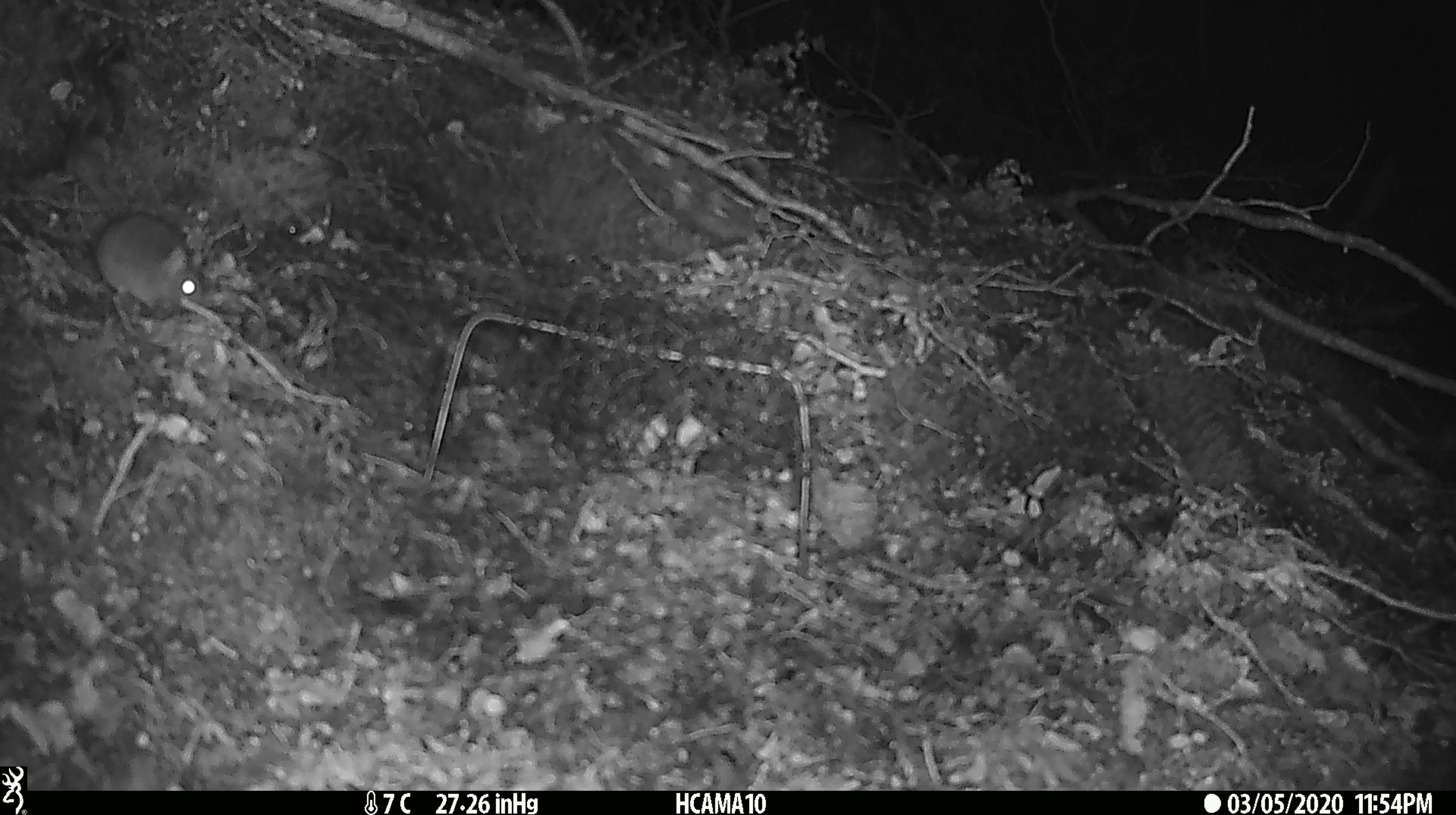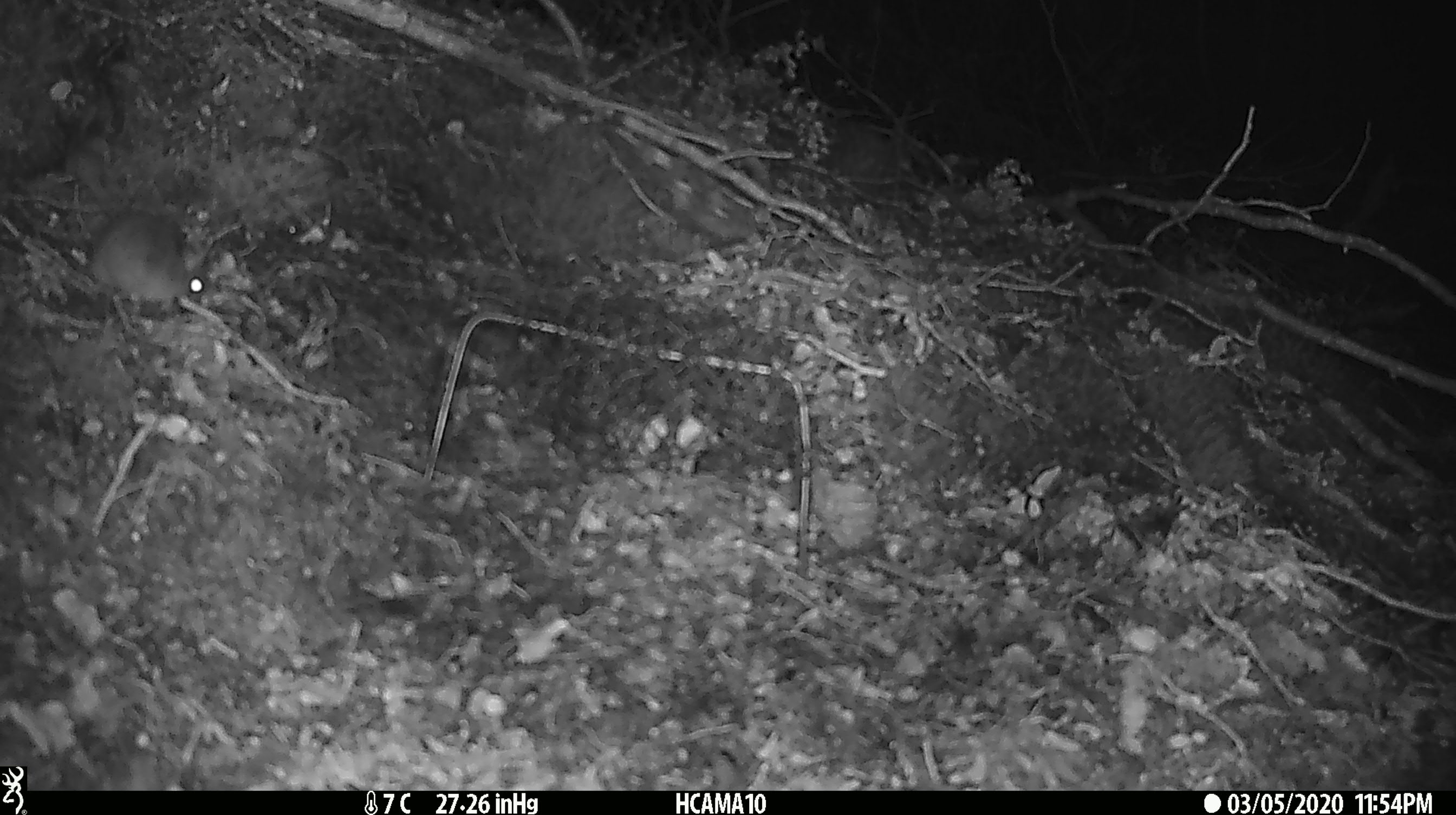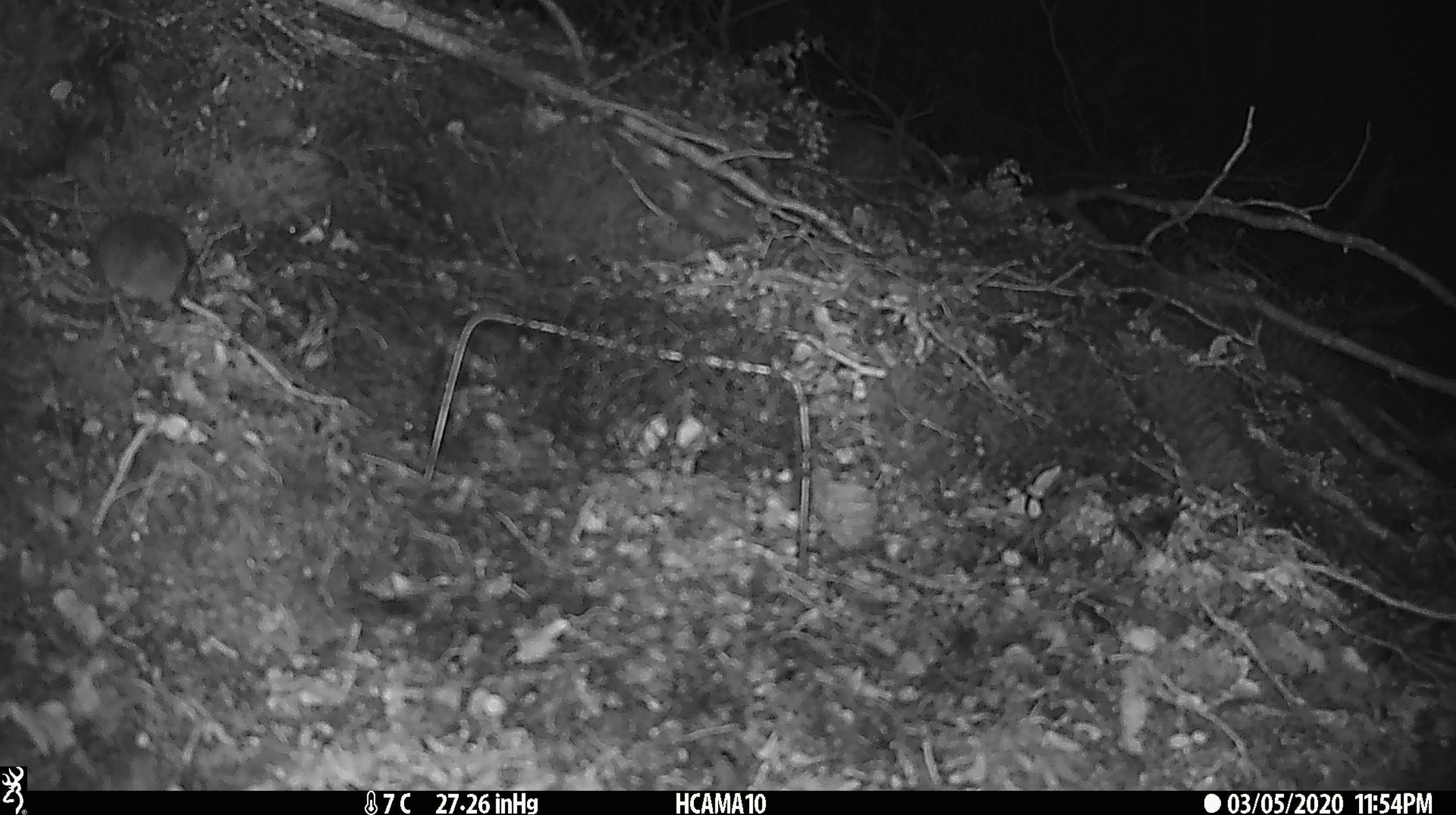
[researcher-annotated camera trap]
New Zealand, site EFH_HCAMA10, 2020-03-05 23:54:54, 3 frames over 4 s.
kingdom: Animalia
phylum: Chordata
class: Mammalia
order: Rodentia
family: Muridae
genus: Mus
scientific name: Mus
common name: mouse